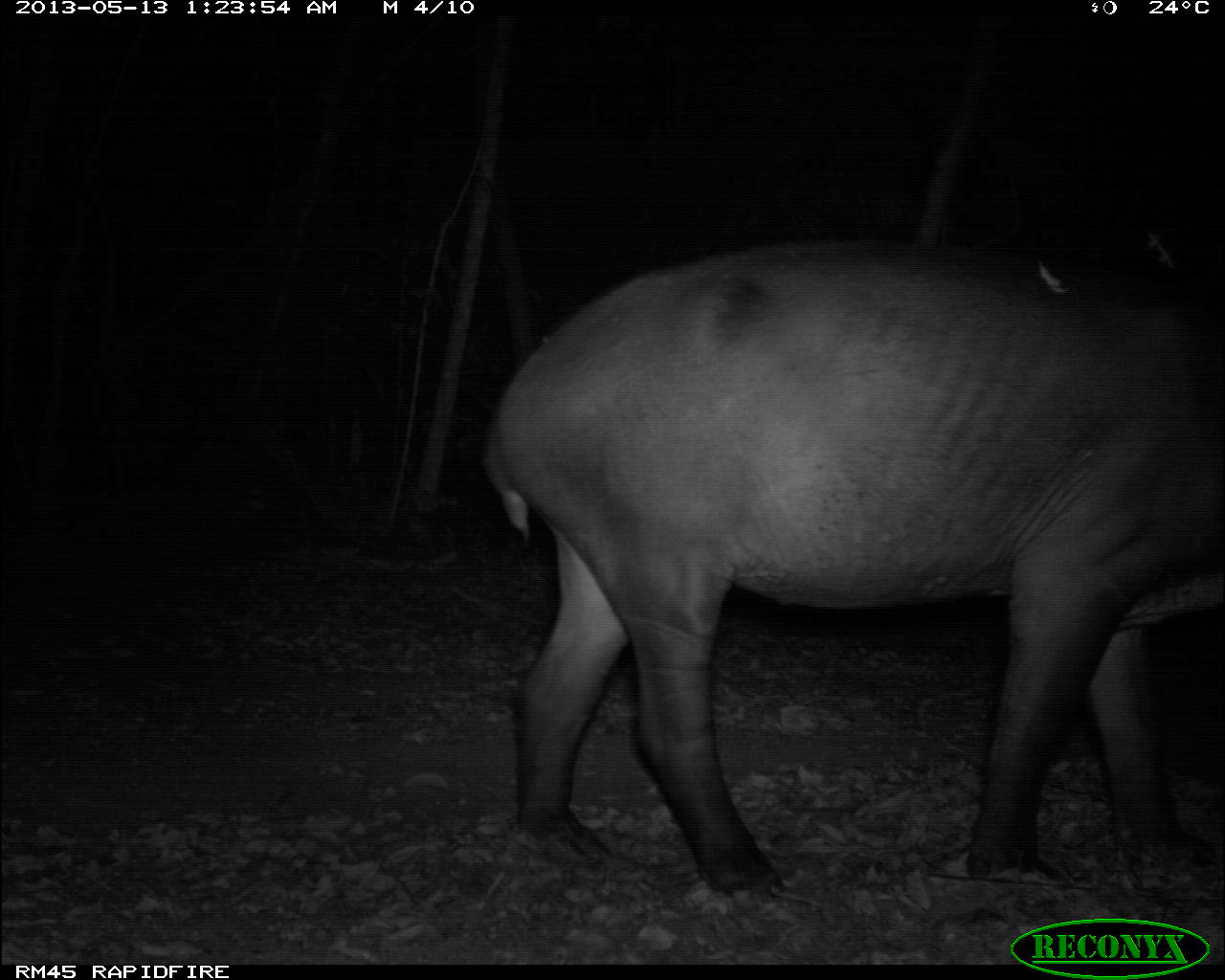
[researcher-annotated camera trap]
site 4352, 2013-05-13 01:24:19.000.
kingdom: Animalia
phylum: Chordata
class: Mammalia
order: Perissodactyla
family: Tapiridae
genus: Tapirus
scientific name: Tapirus bairdii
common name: baird's tapir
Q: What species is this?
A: Tapirus bairdii (baird's tapir).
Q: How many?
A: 2.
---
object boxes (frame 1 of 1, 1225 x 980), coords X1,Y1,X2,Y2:
tapirus bairdii: 476,233,1225,904